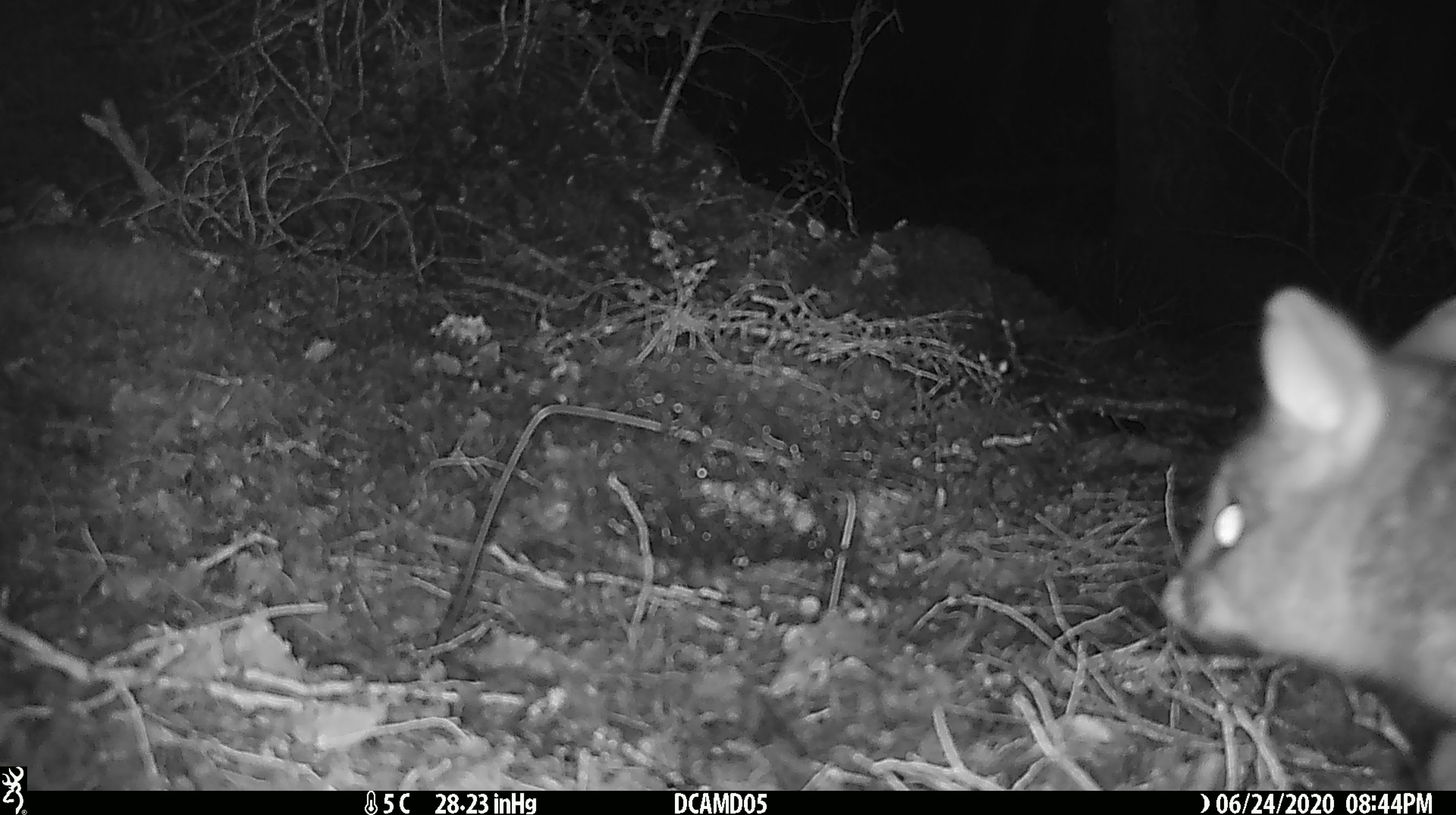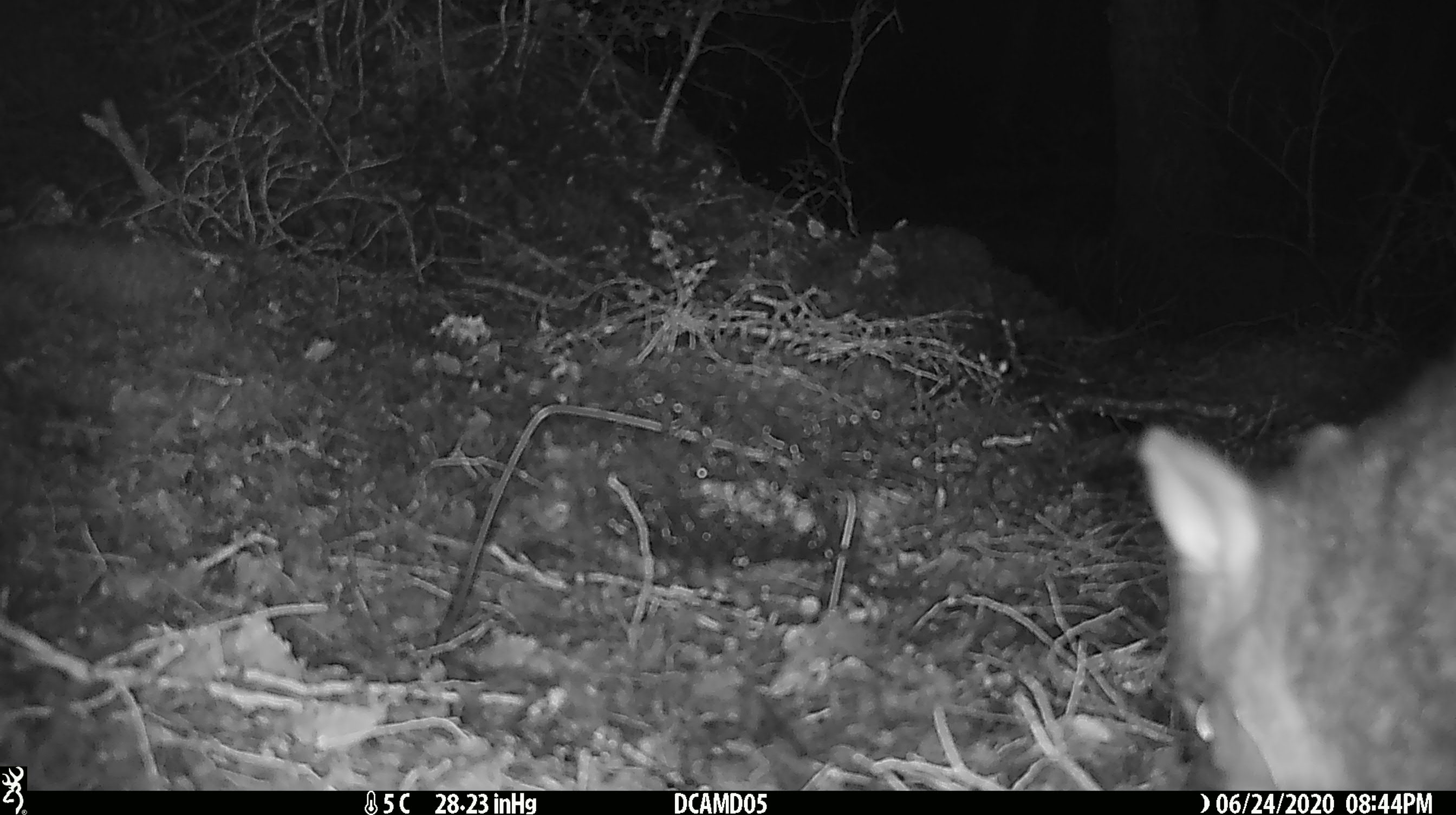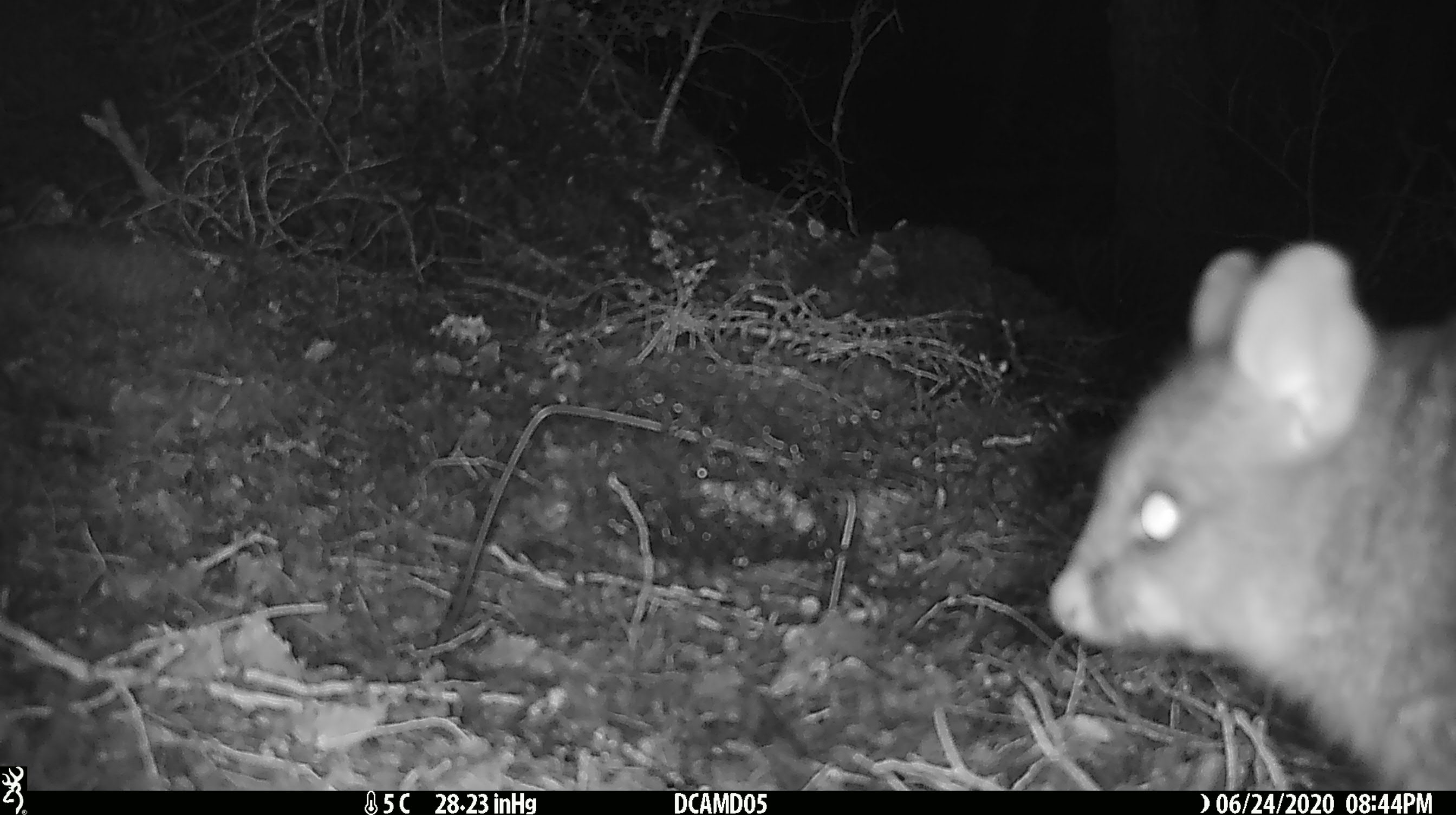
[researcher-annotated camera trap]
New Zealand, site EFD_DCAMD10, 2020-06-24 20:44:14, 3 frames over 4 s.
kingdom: Animalia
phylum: Chordata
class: Mammalia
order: Diprotodontia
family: Phalangeridae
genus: Trichosurus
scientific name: Trichosurus vulpecula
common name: common brushtail possum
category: possum